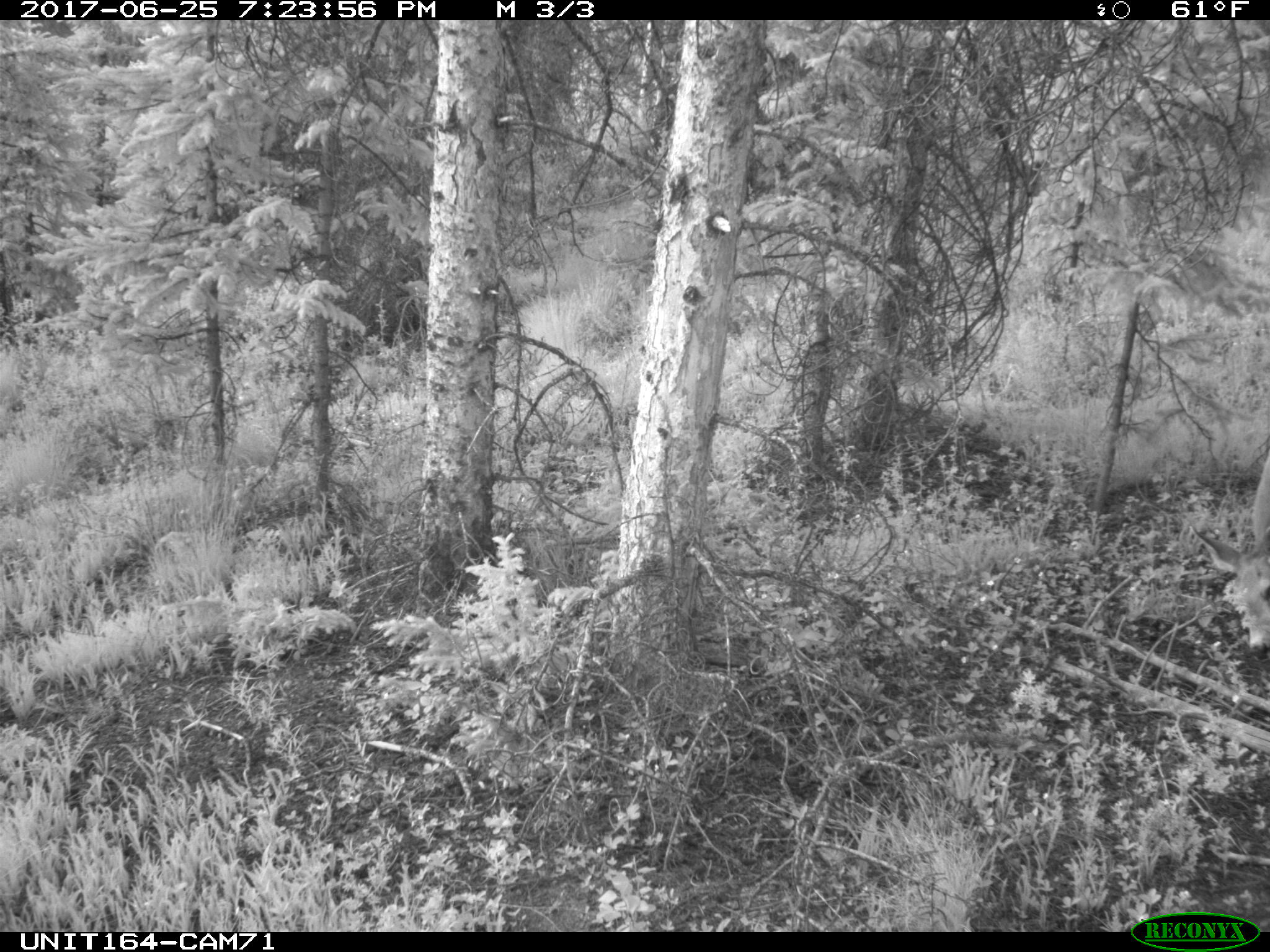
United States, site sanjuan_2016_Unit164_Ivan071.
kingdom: Animalia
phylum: Chordata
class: Mammalia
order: Artiodactyla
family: Cervidae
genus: Odocoileus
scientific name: Odocoileus hemionus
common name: mule deer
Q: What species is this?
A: Odocoileus hemionus (mule deer).